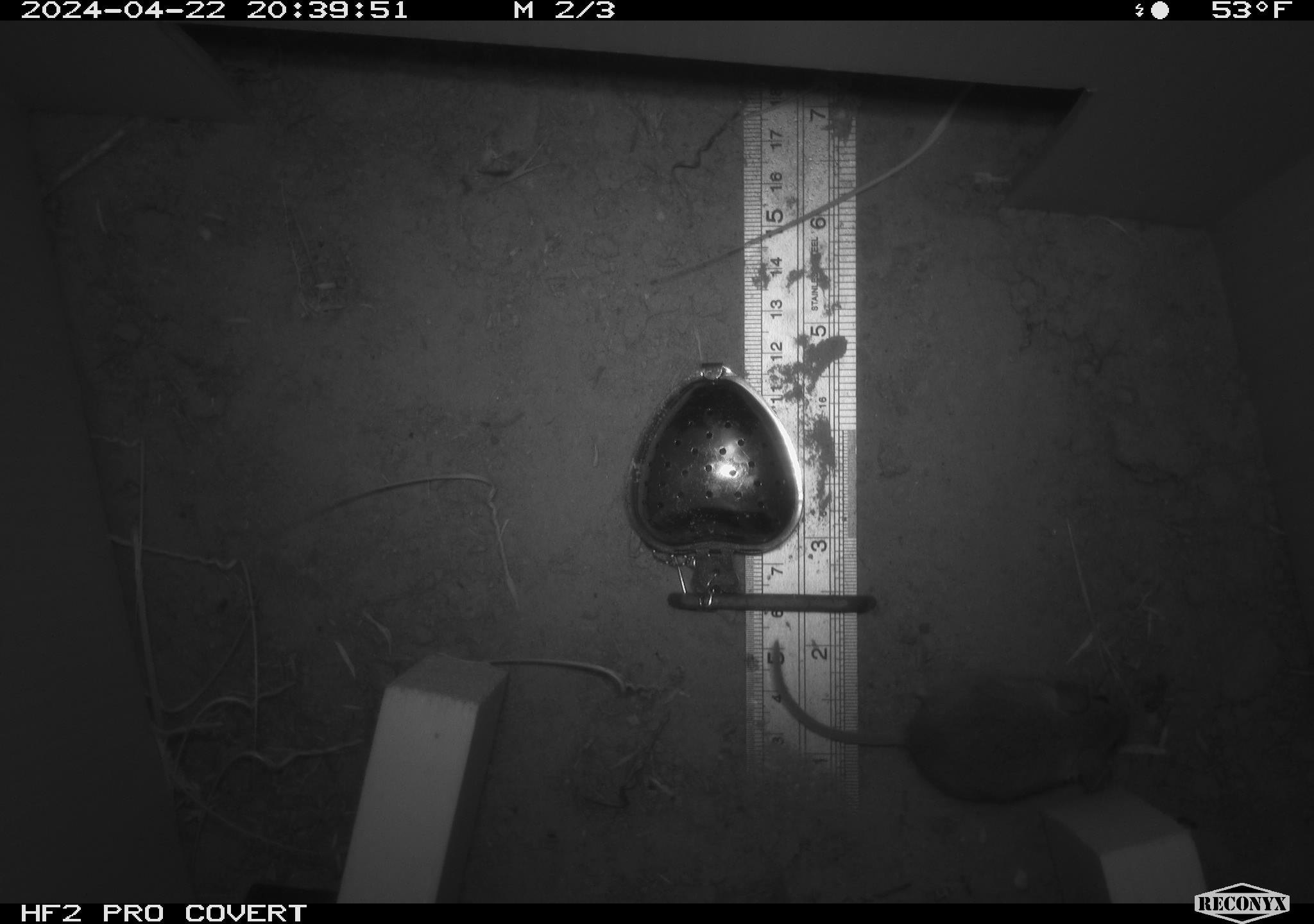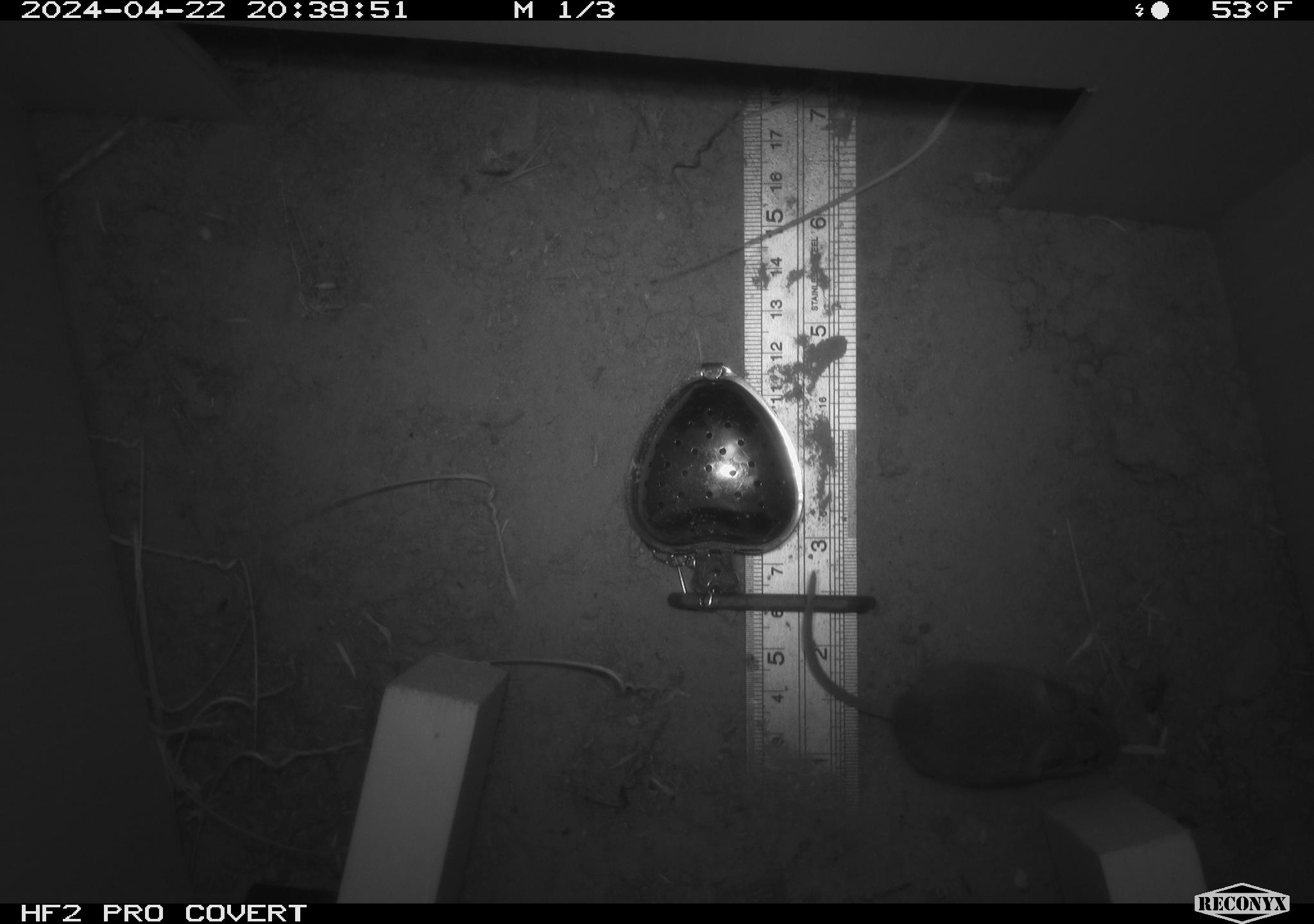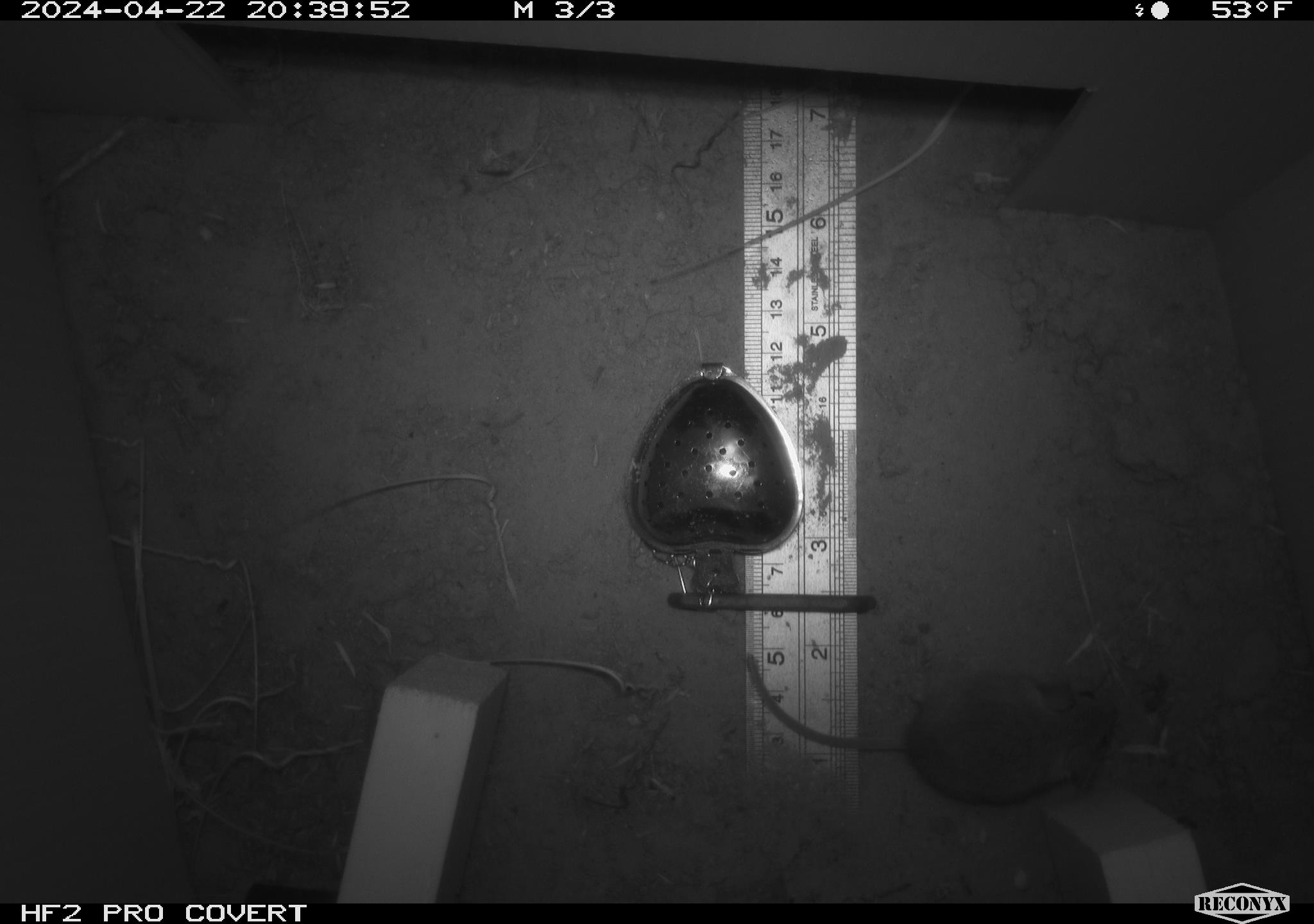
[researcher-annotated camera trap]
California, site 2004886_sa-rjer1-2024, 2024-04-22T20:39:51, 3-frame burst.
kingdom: Animalia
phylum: Chordata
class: Mammalia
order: Rodentia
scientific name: Rodentia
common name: mouse species